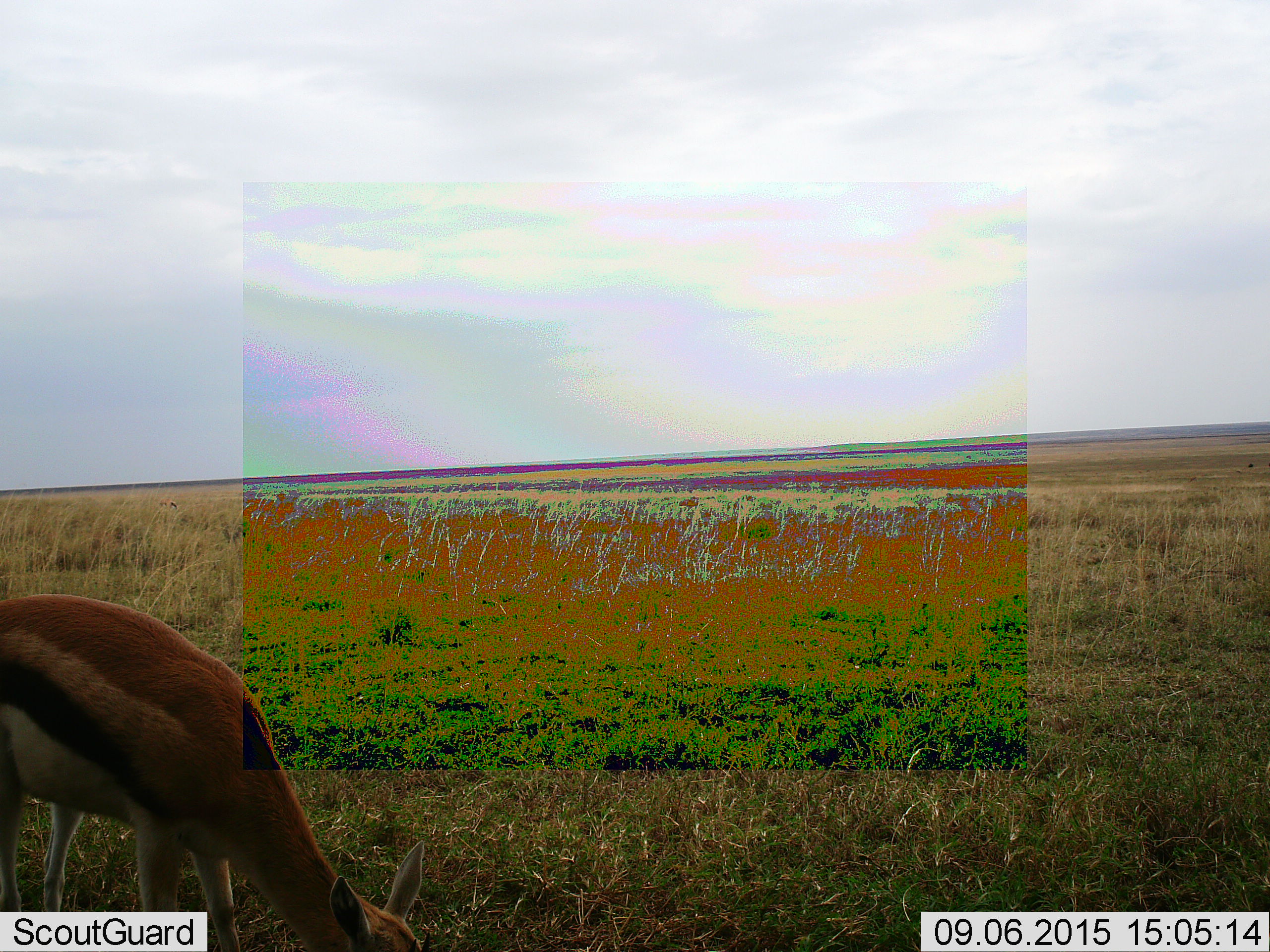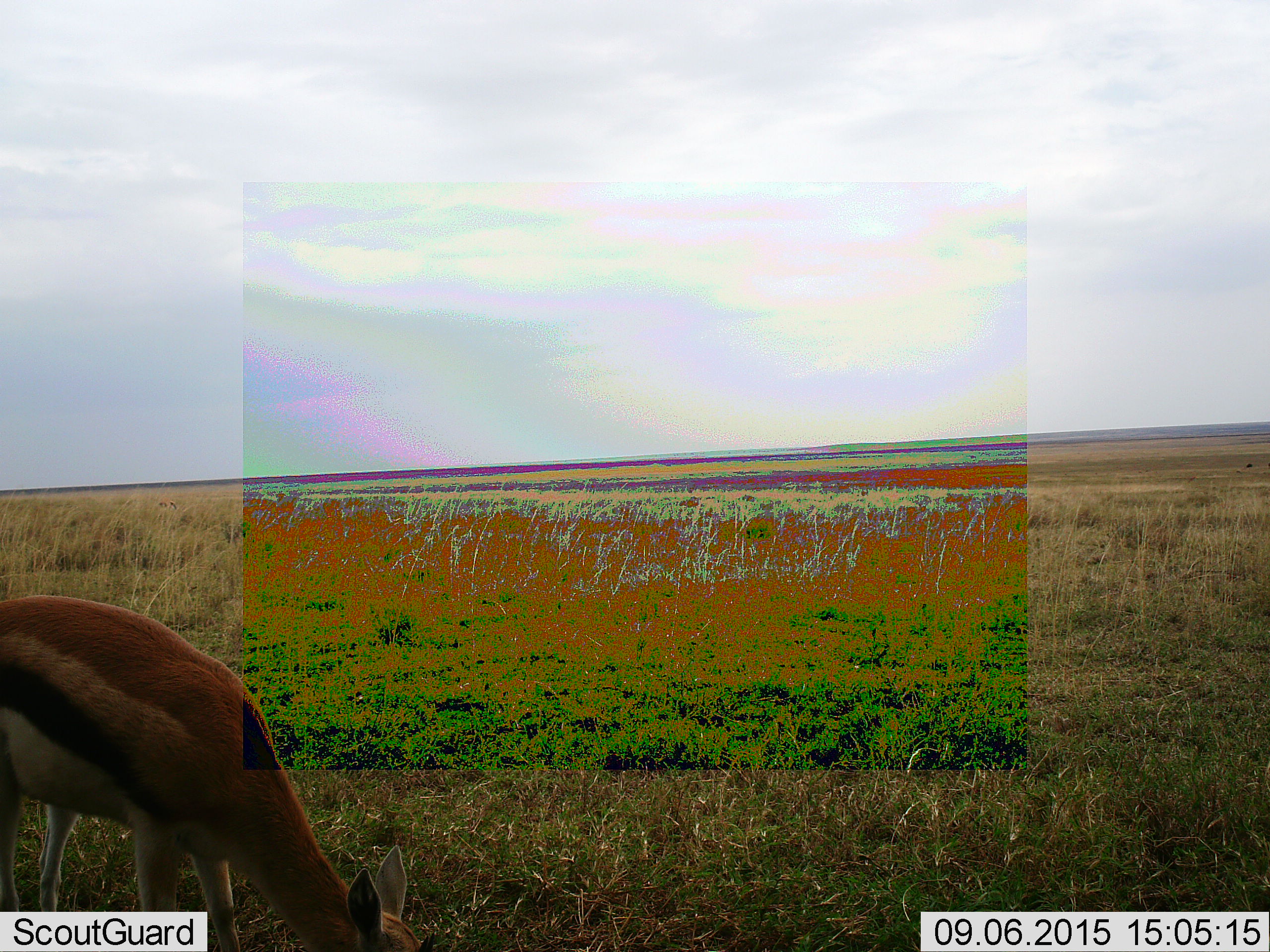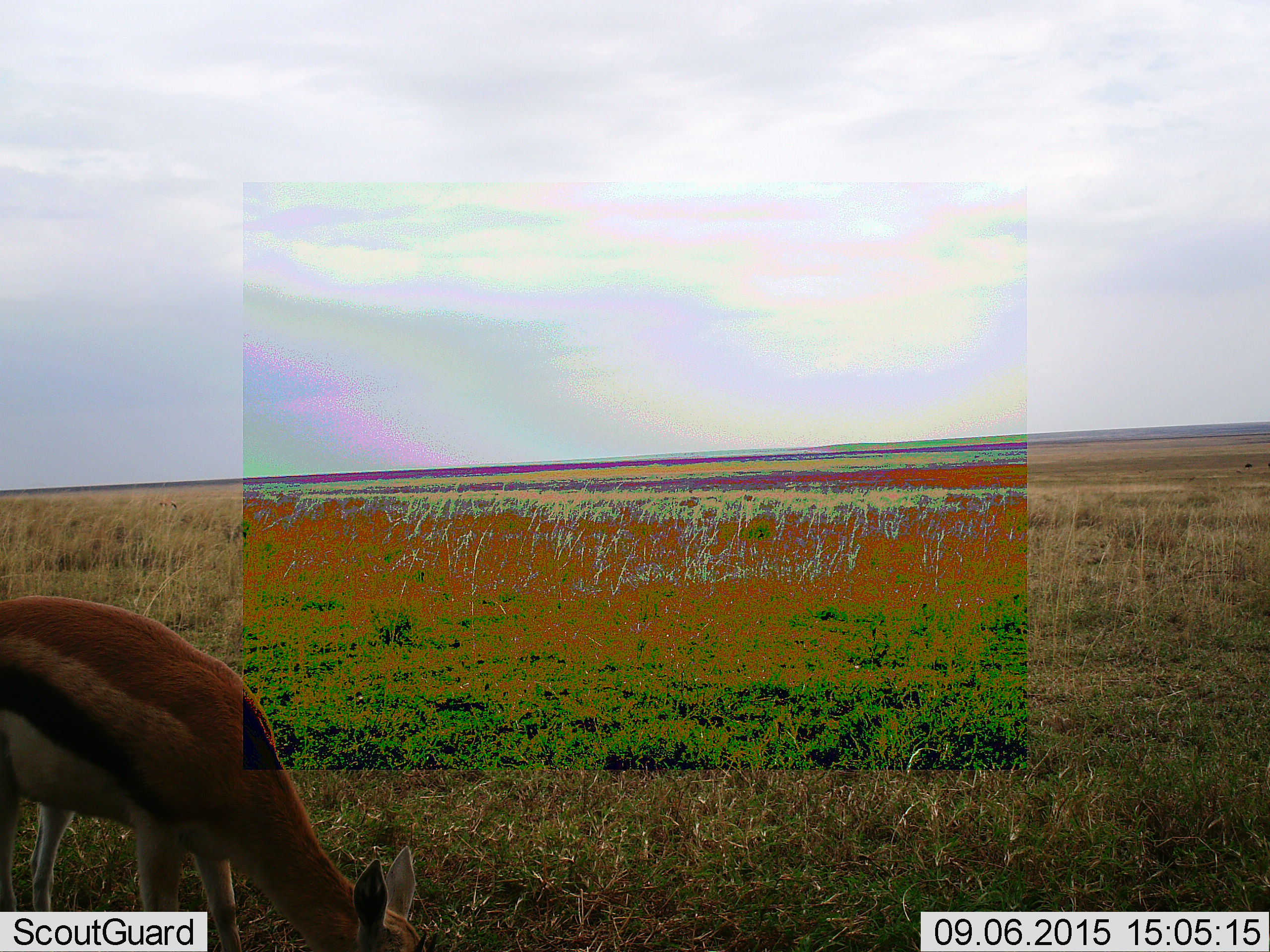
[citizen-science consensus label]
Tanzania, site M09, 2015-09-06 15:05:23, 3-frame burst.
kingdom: Animalia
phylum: Chordata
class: Mammalia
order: Artiodactyla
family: Bovidae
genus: Eudorcas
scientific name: Eudorcas thomsonii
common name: thomson's gazelle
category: gazellethomsons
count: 1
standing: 10%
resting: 0%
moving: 0%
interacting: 0%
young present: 0%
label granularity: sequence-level